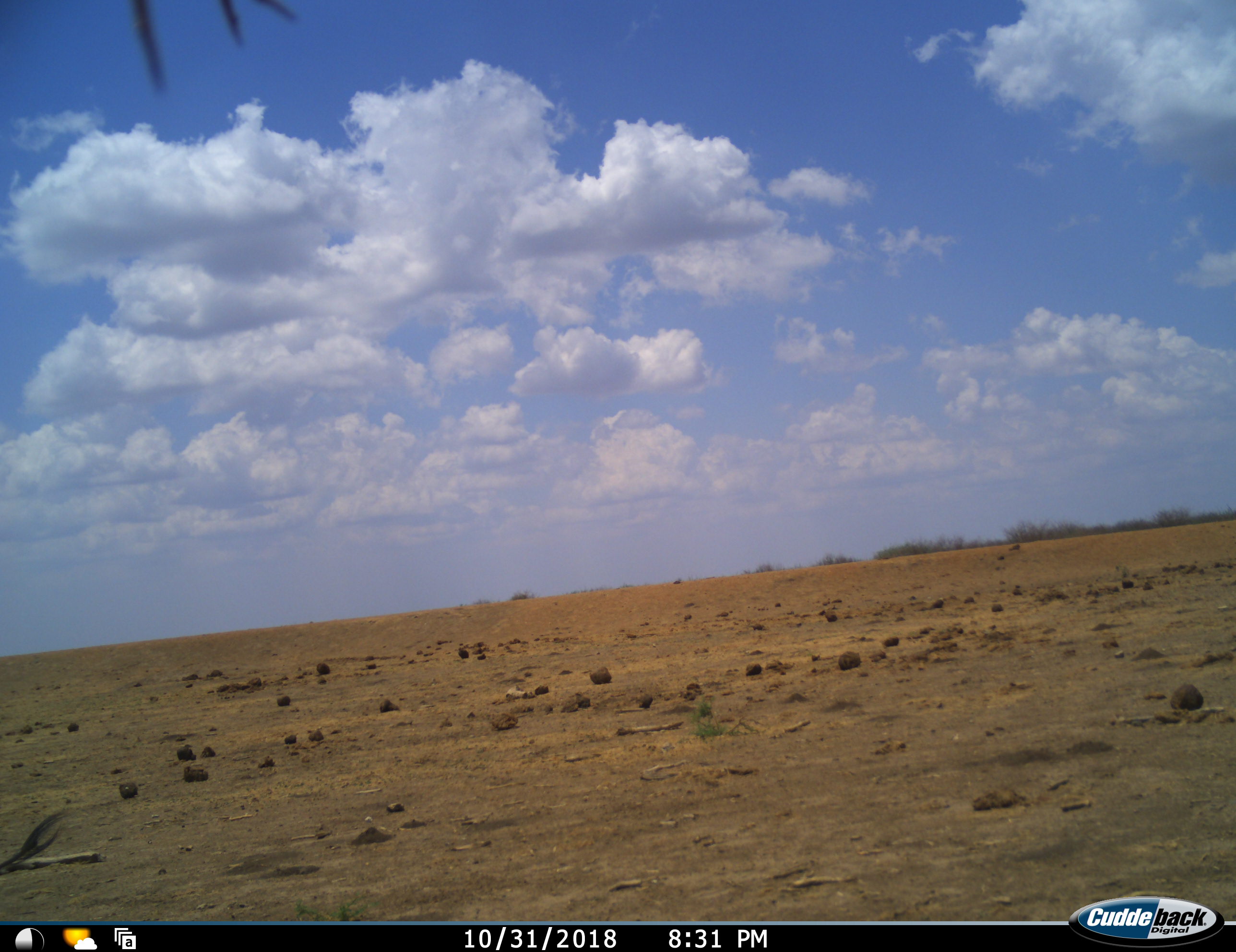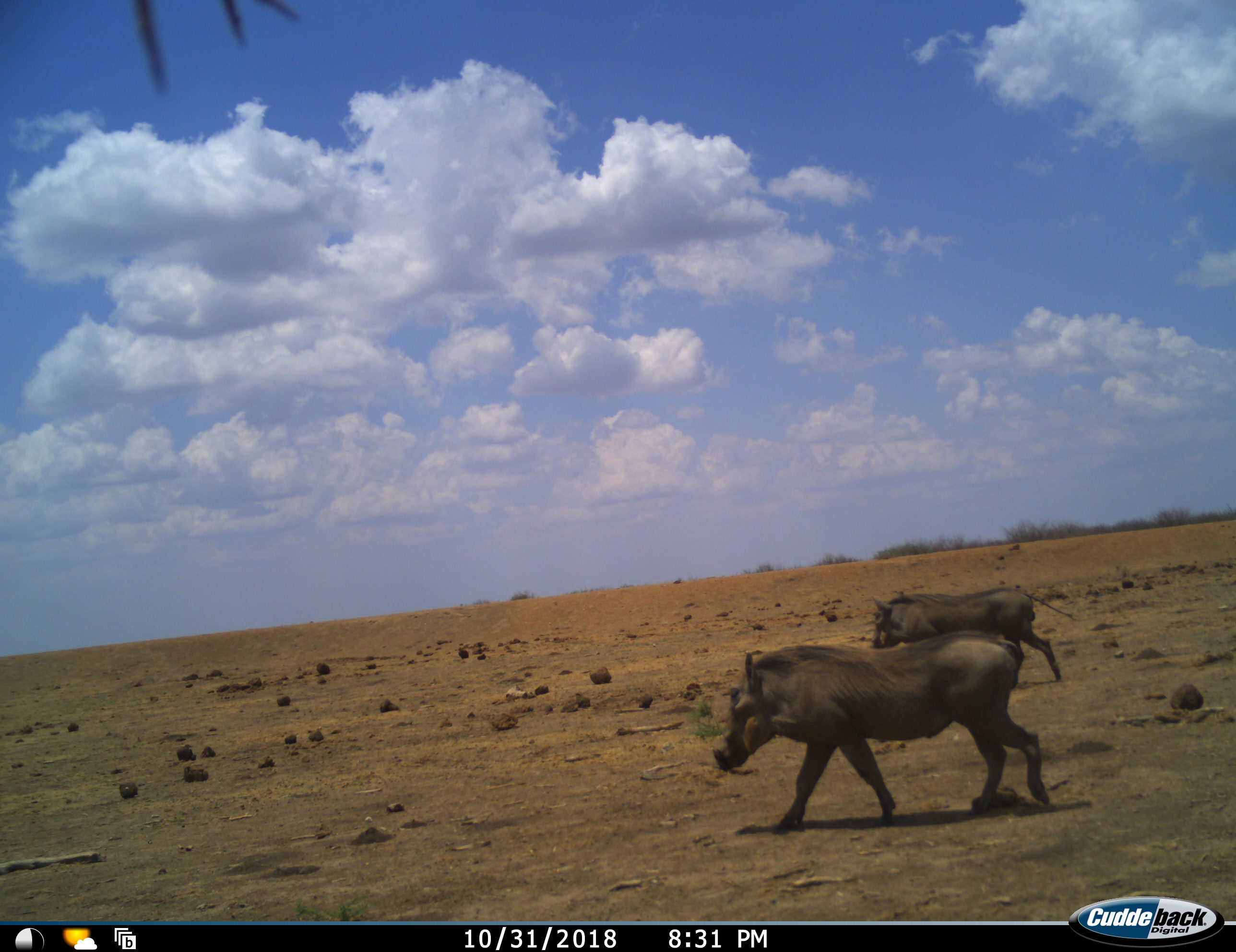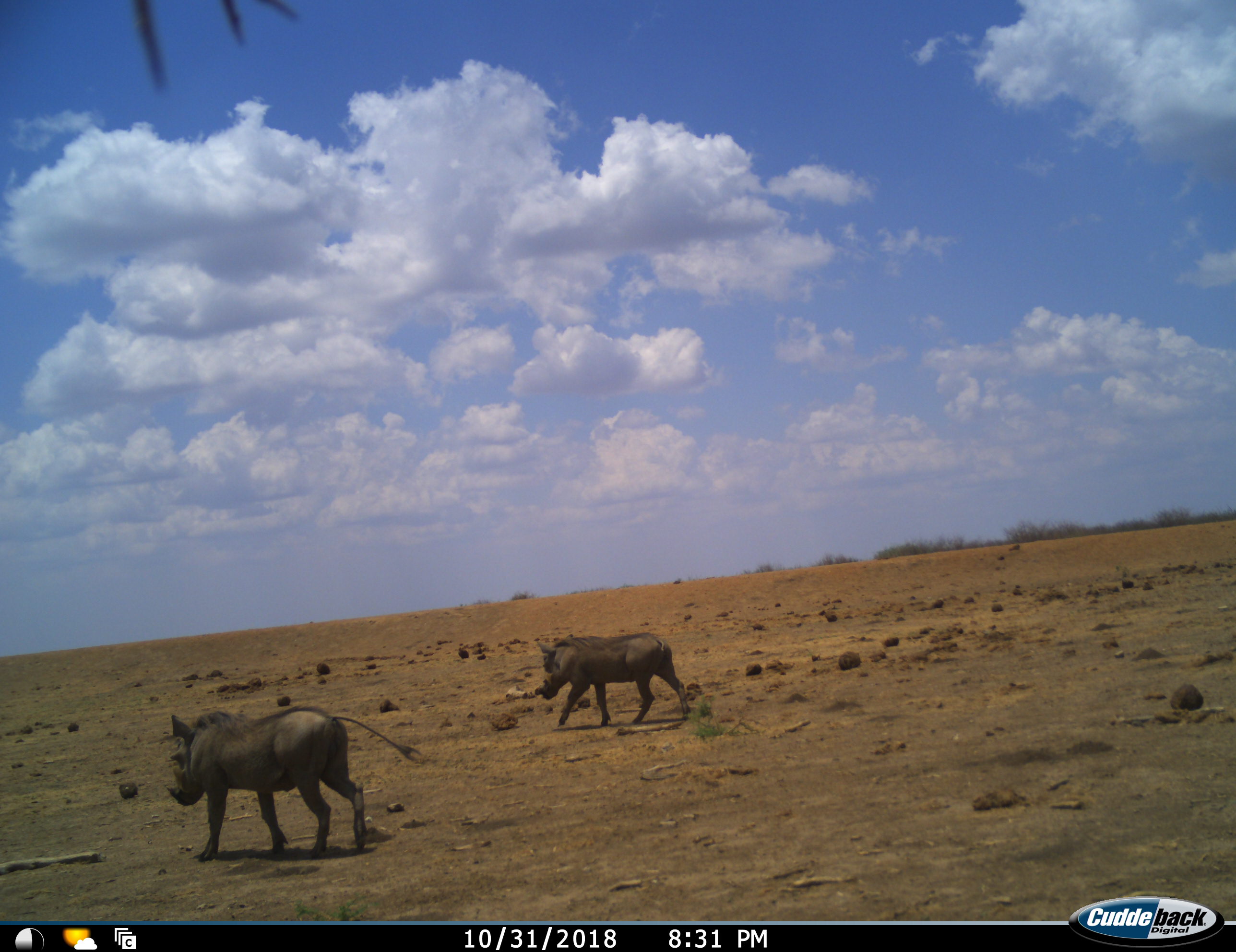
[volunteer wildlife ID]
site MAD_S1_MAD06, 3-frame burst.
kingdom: Animalia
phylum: Chordata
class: Mammalia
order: Artiodactyla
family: Suidae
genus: Phacochoerus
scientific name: Phacochoerus africanus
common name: warthog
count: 2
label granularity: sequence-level